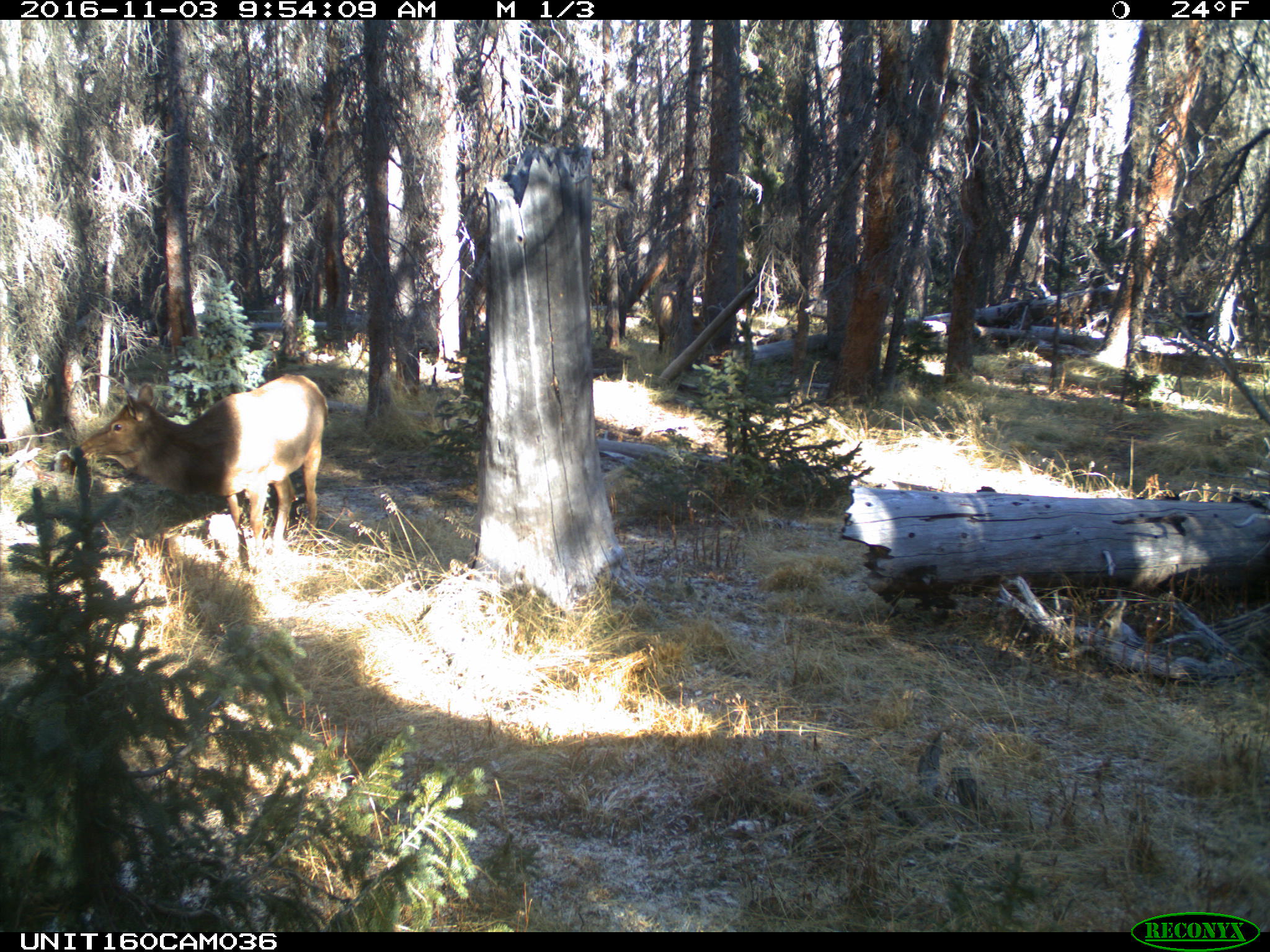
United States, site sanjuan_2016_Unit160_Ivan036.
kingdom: Animalia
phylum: Chordata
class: Mammalia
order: Artiodactyla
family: Cervidae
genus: Cervus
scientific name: Cervus elaphus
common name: red deer